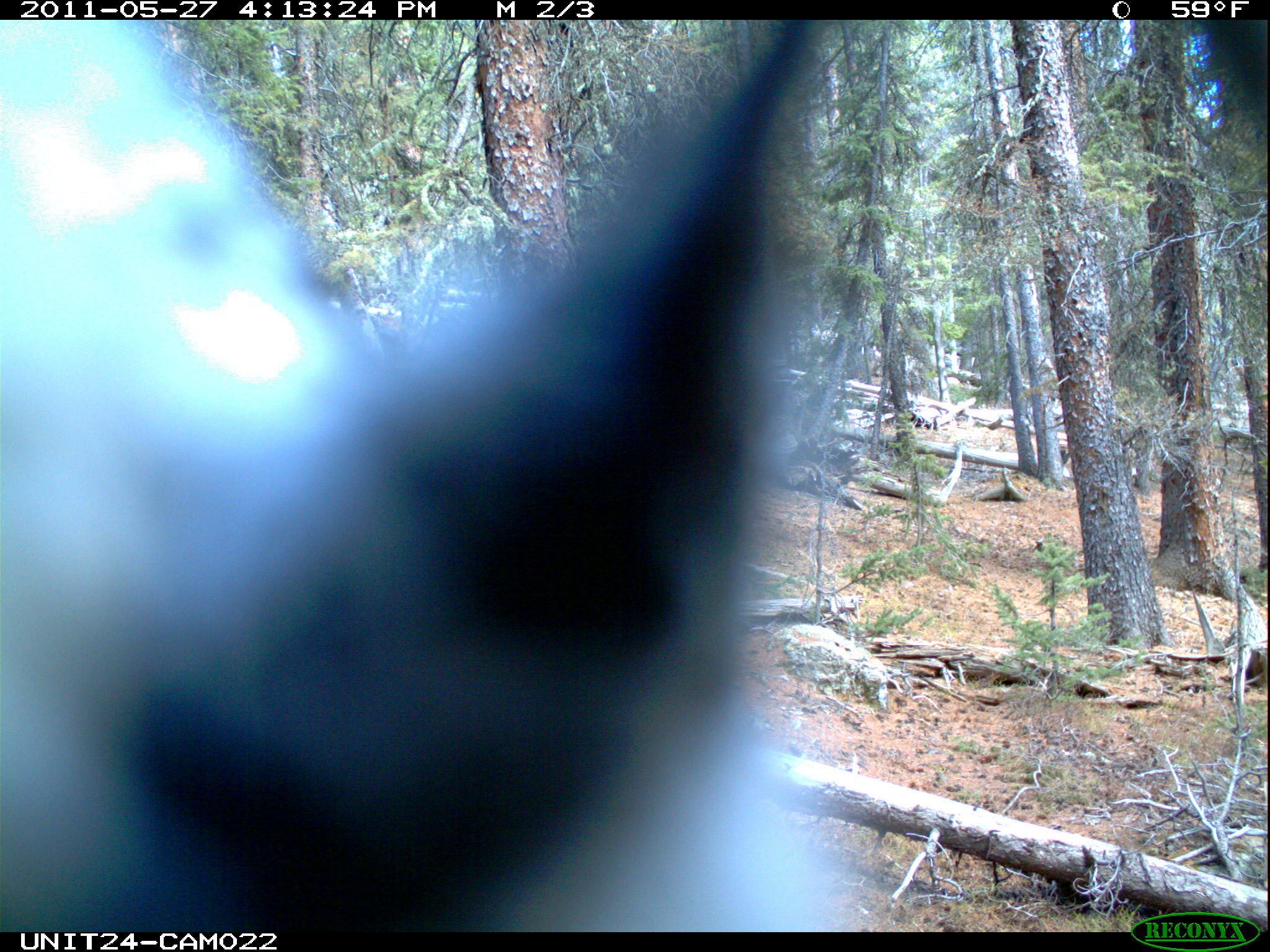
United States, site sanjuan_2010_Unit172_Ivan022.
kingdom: Animalia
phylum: Chordata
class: Aves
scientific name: Aves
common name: birds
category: unidentified bird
Unidentified bird (birds) (Aves).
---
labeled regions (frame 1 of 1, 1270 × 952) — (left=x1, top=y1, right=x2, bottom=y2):
animal: (left=4, top=19, right=842, bottom=933)